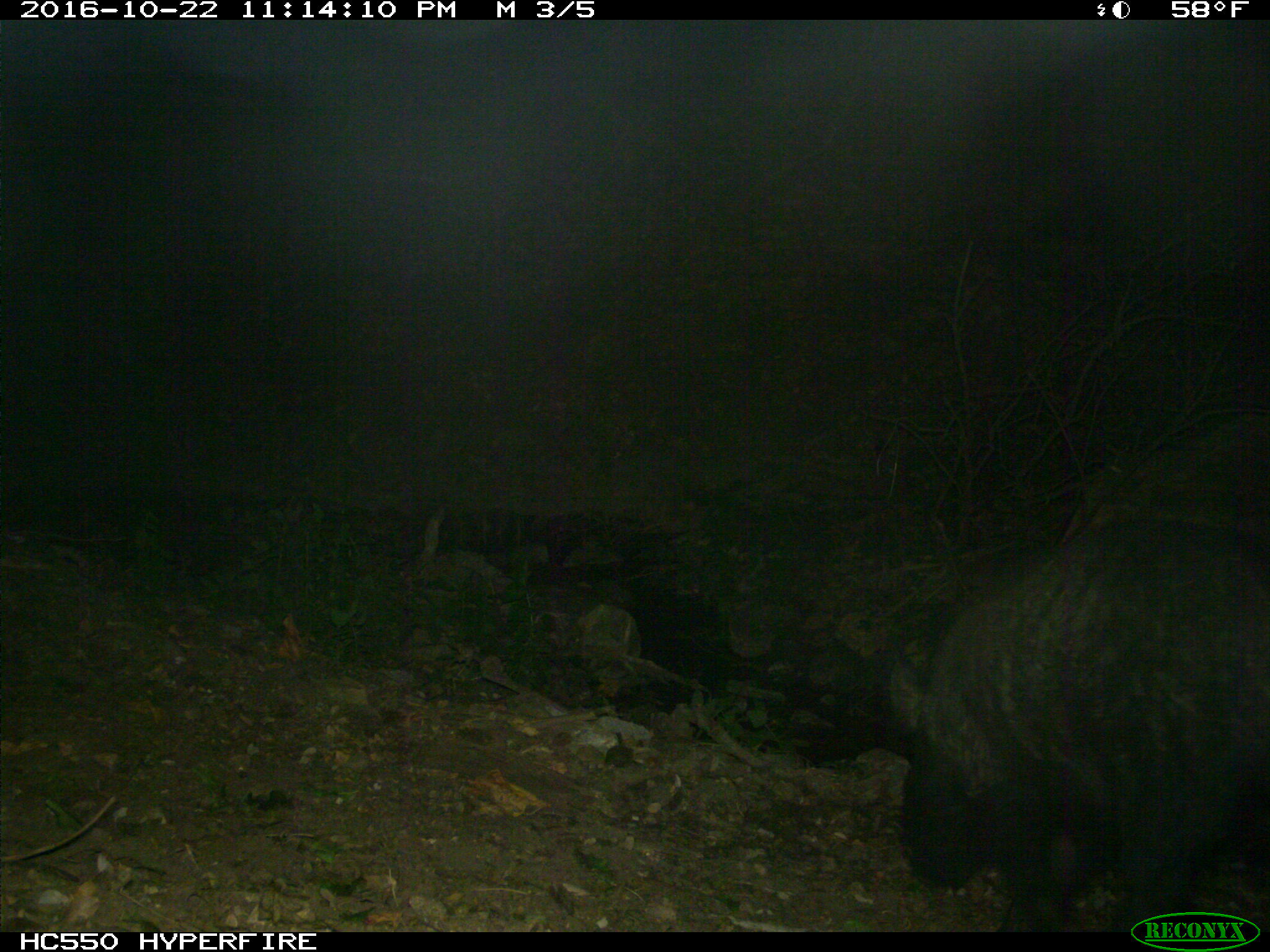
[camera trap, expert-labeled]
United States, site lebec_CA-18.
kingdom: Animalia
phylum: Chordata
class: Mammalia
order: Artiodactyla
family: Suidae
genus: Sus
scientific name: Sus scrofa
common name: wild boar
Sus scrofa (wild boar).